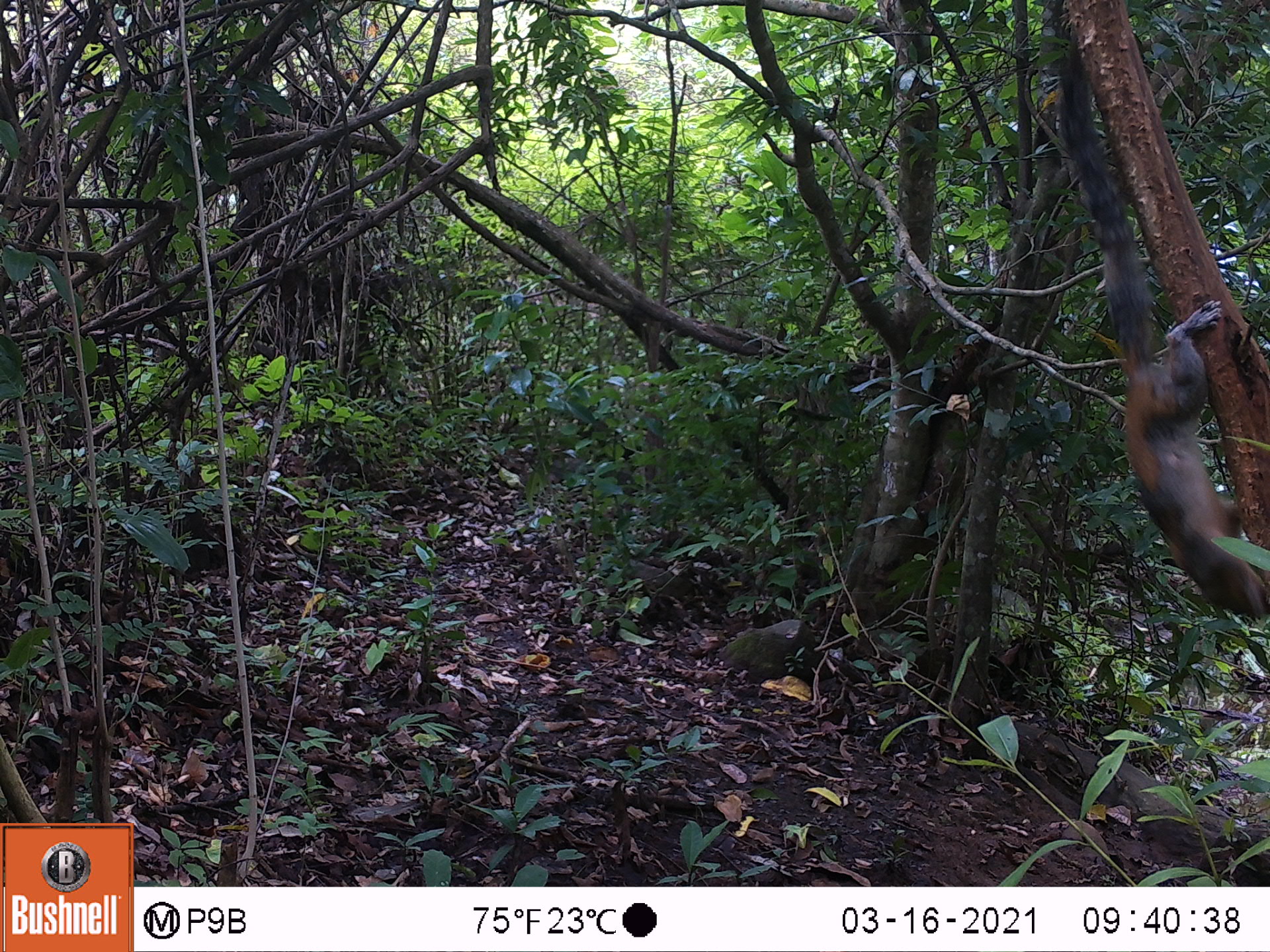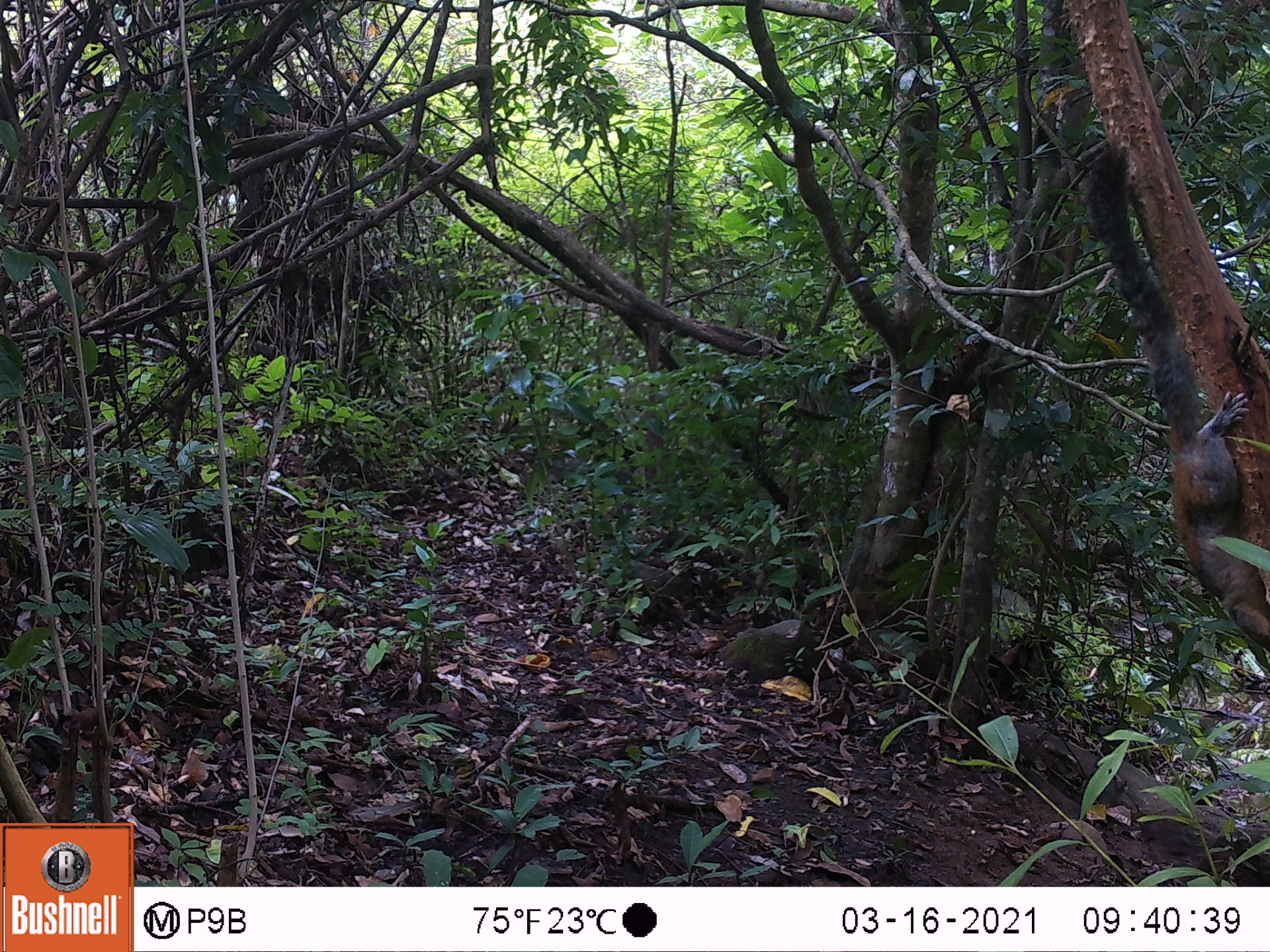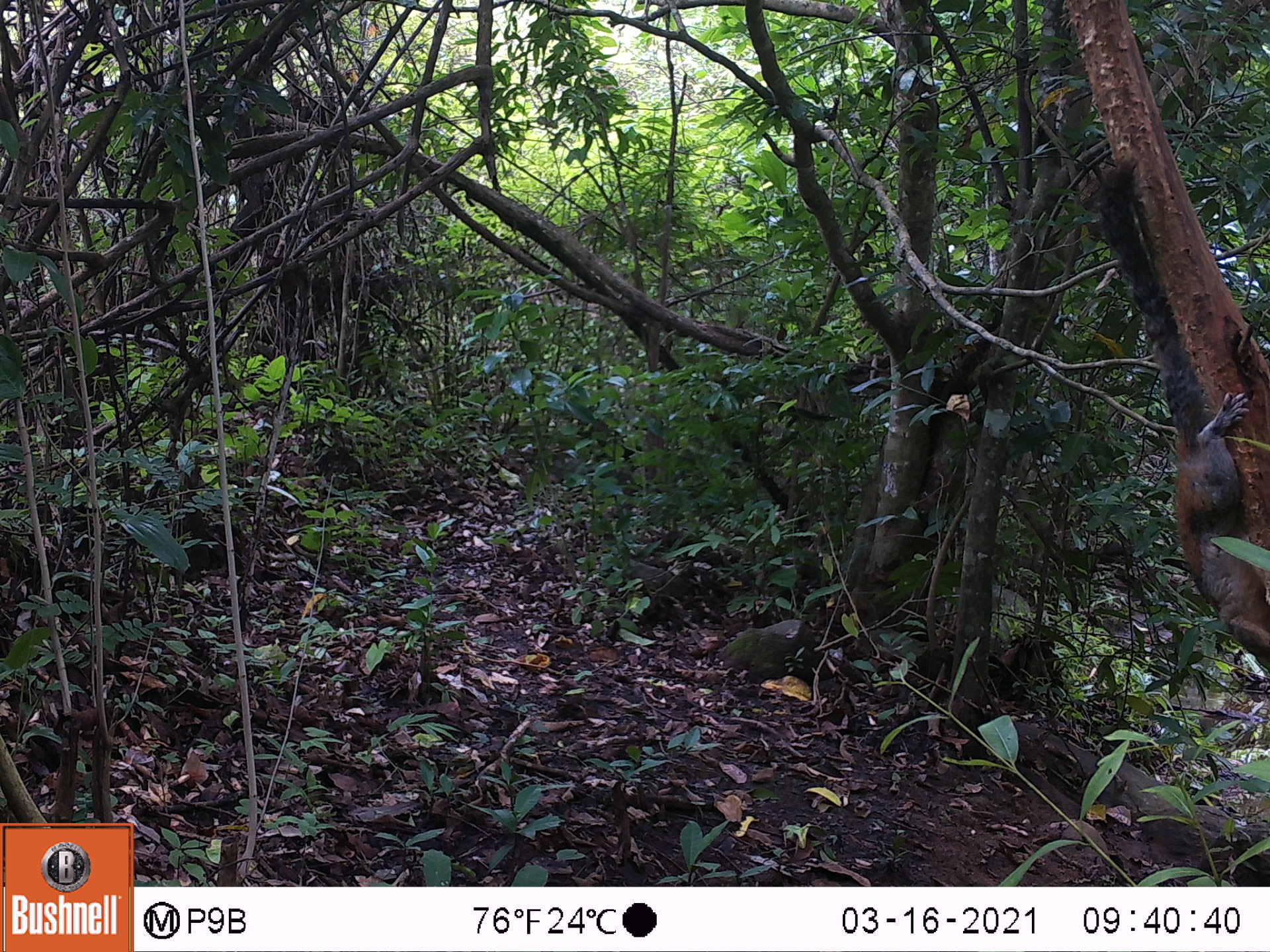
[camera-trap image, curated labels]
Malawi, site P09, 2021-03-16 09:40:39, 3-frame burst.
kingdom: Animalia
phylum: Chordata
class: Mammalia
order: Rodentia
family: Sciuridae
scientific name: Sciuridae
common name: squirrel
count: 1